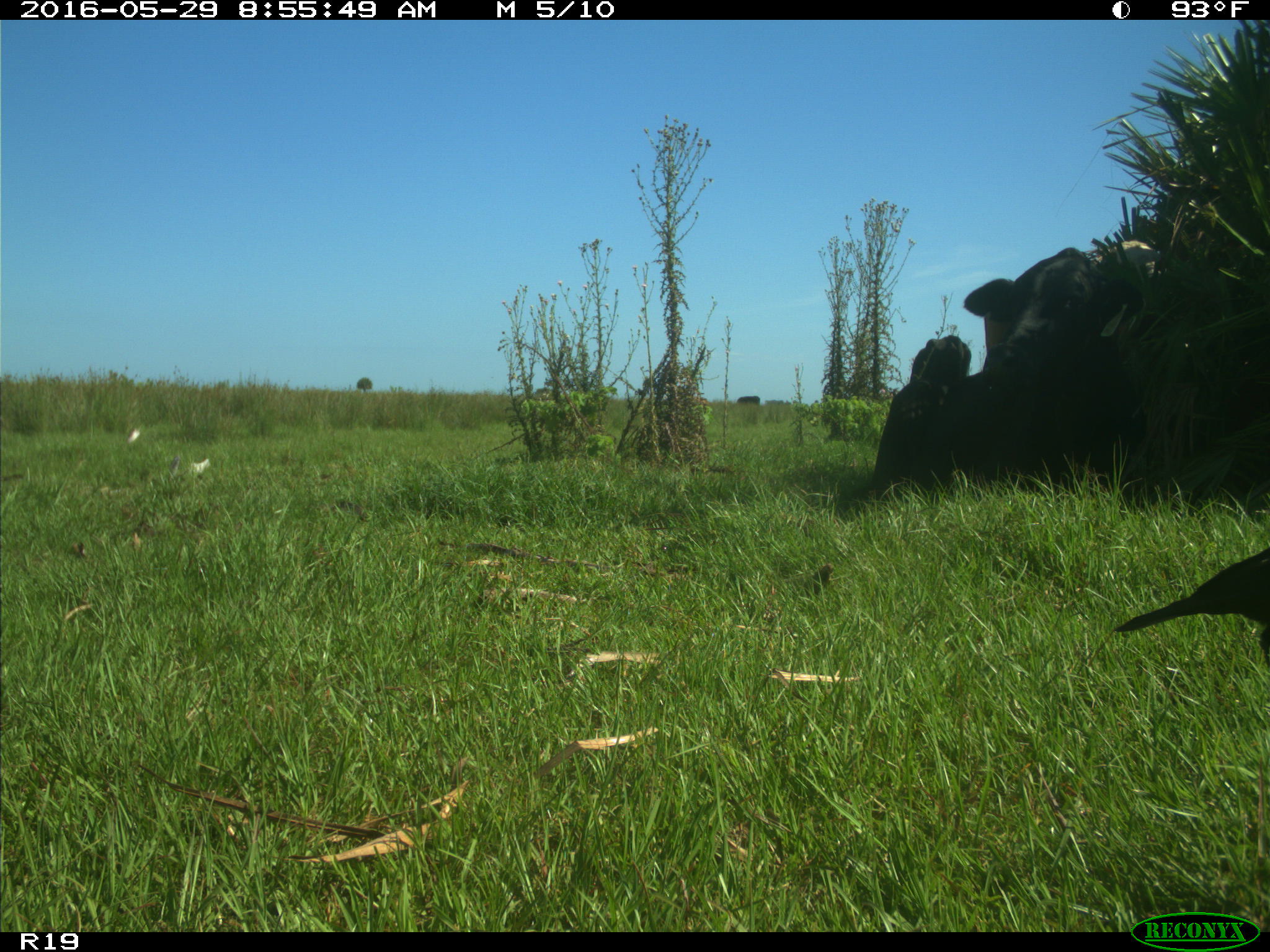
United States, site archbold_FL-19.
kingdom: Animalia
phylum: Chordata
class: Mammalia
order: Artiodactyla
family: Bovidae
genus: Bos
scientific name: Bos taurus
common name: domestic cow